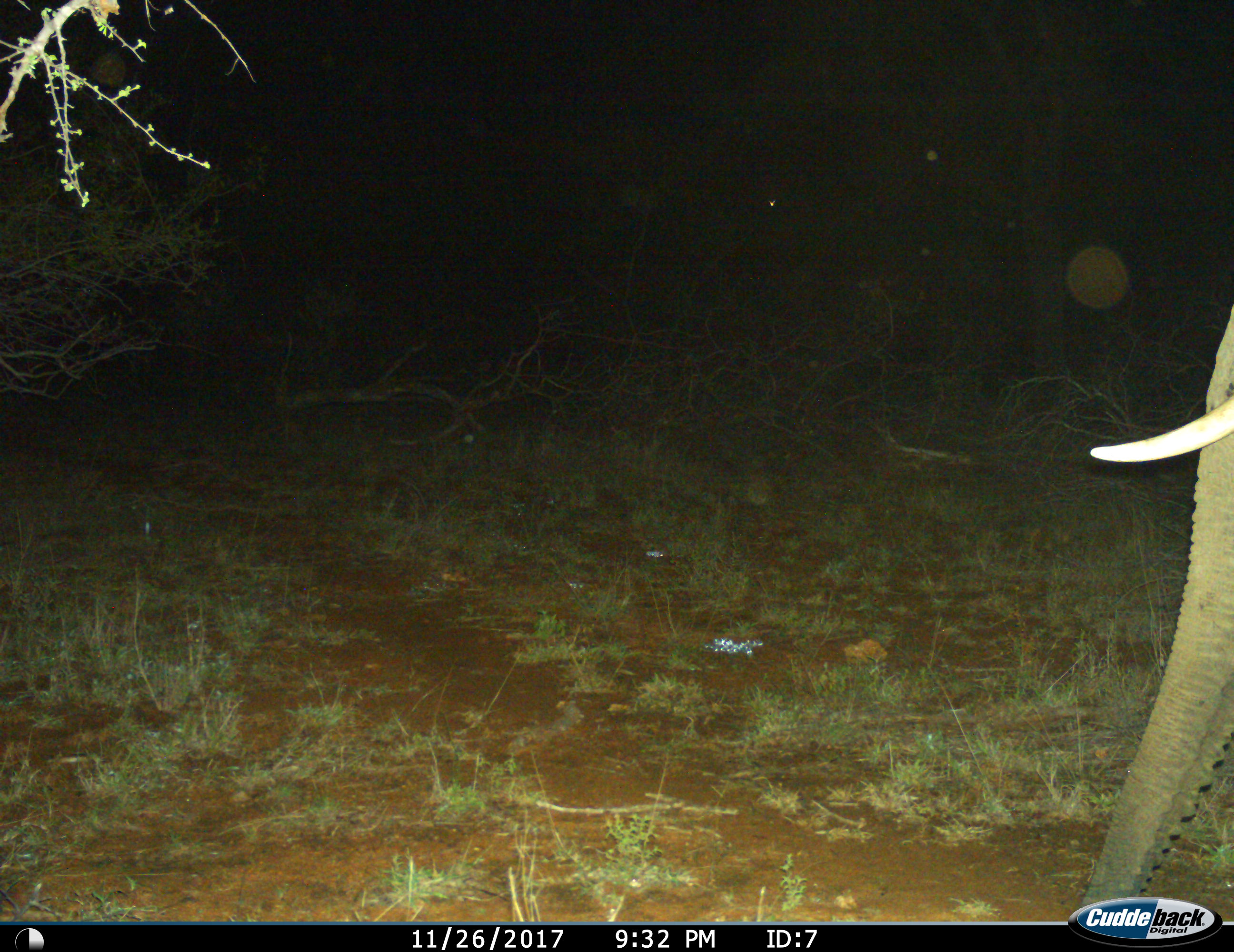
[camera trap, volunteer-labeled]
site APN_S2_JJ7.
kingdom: Animalia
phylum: Chordata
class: Mammalia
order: Proboscidea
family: Elephantidae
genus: Loxodonta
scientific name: Loxodonta africana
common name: african bush elephant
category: elephant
Elephant (african bush elephant) (Loxodonta africana), count 1. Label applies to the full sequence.